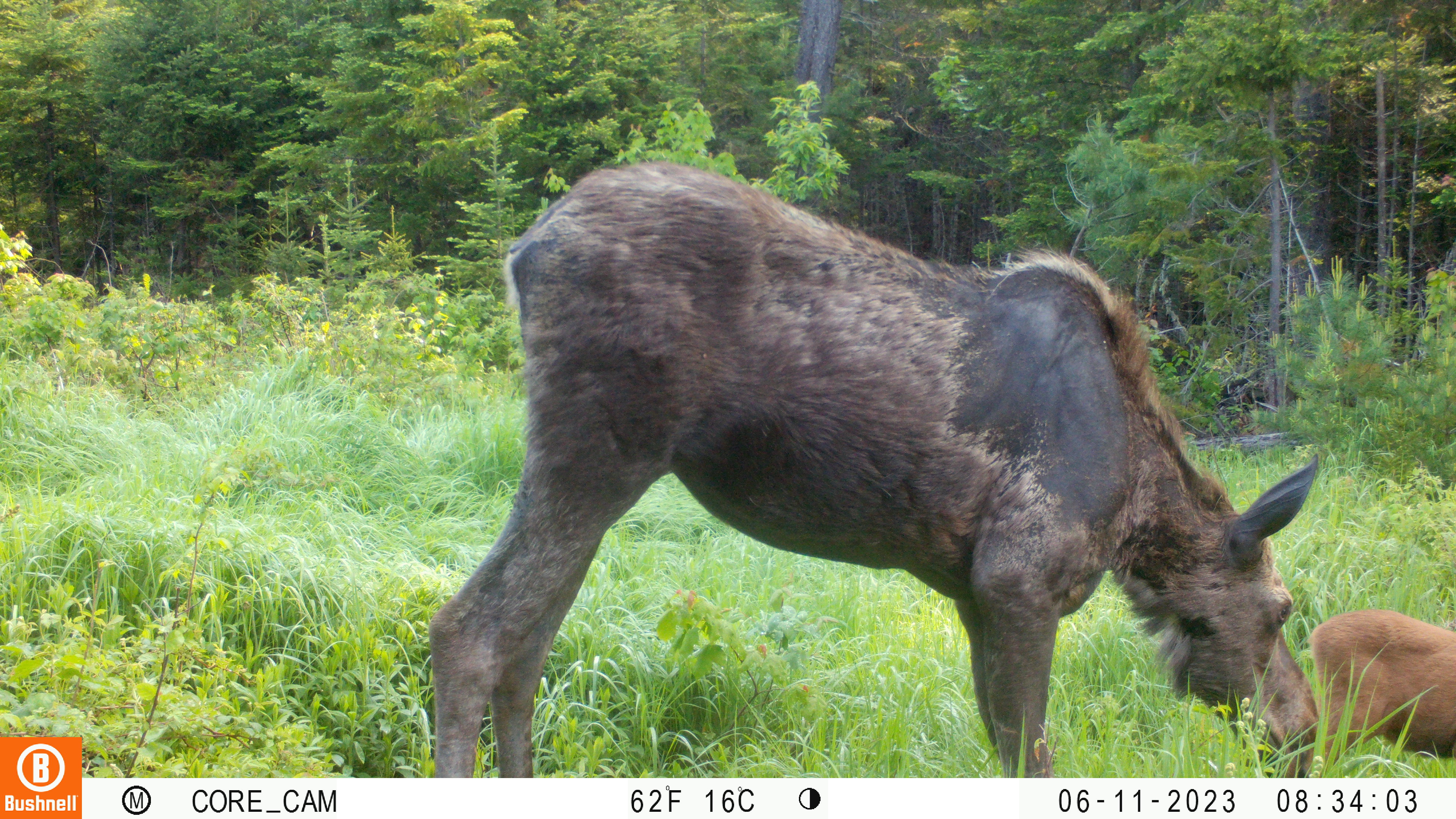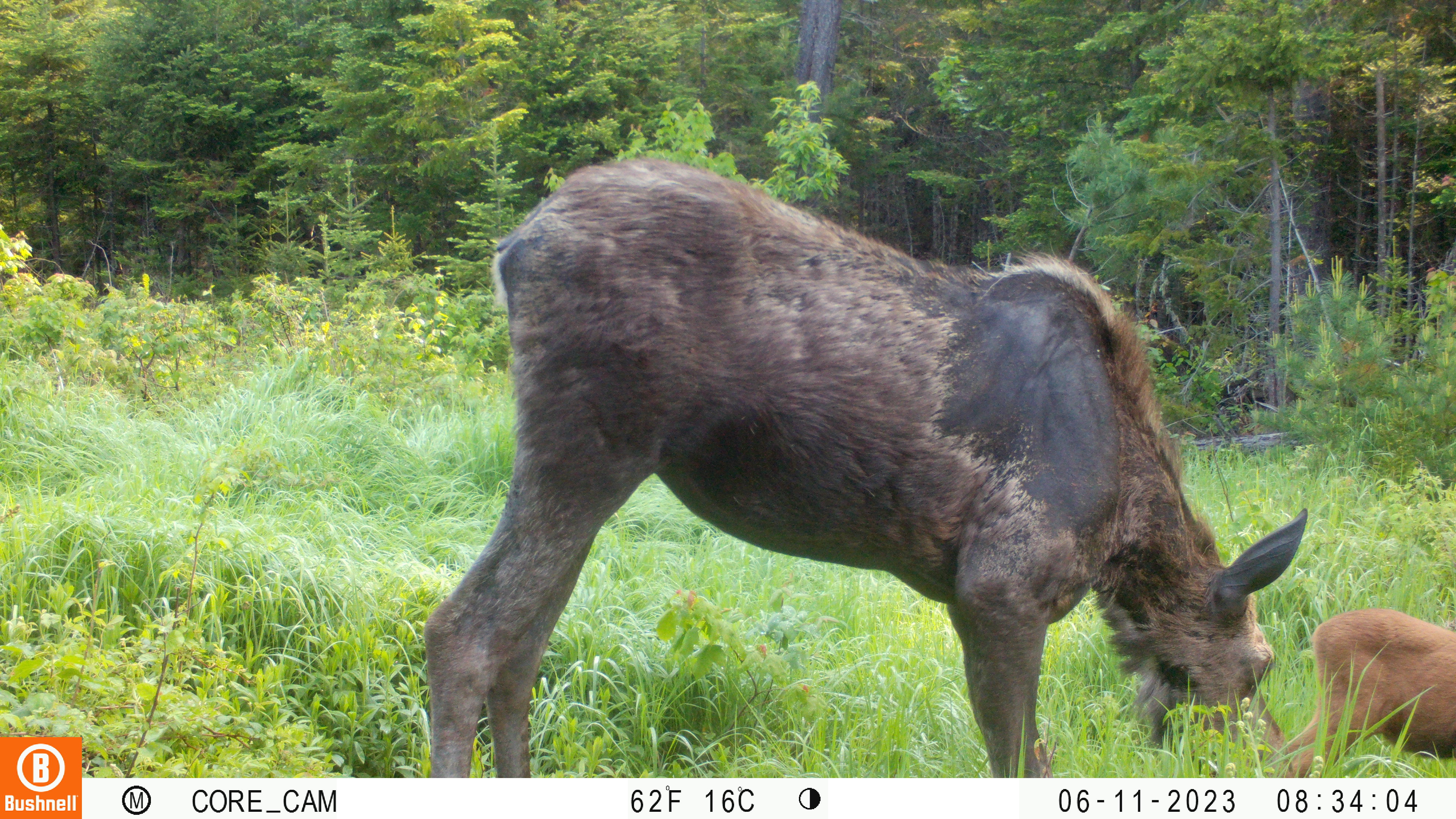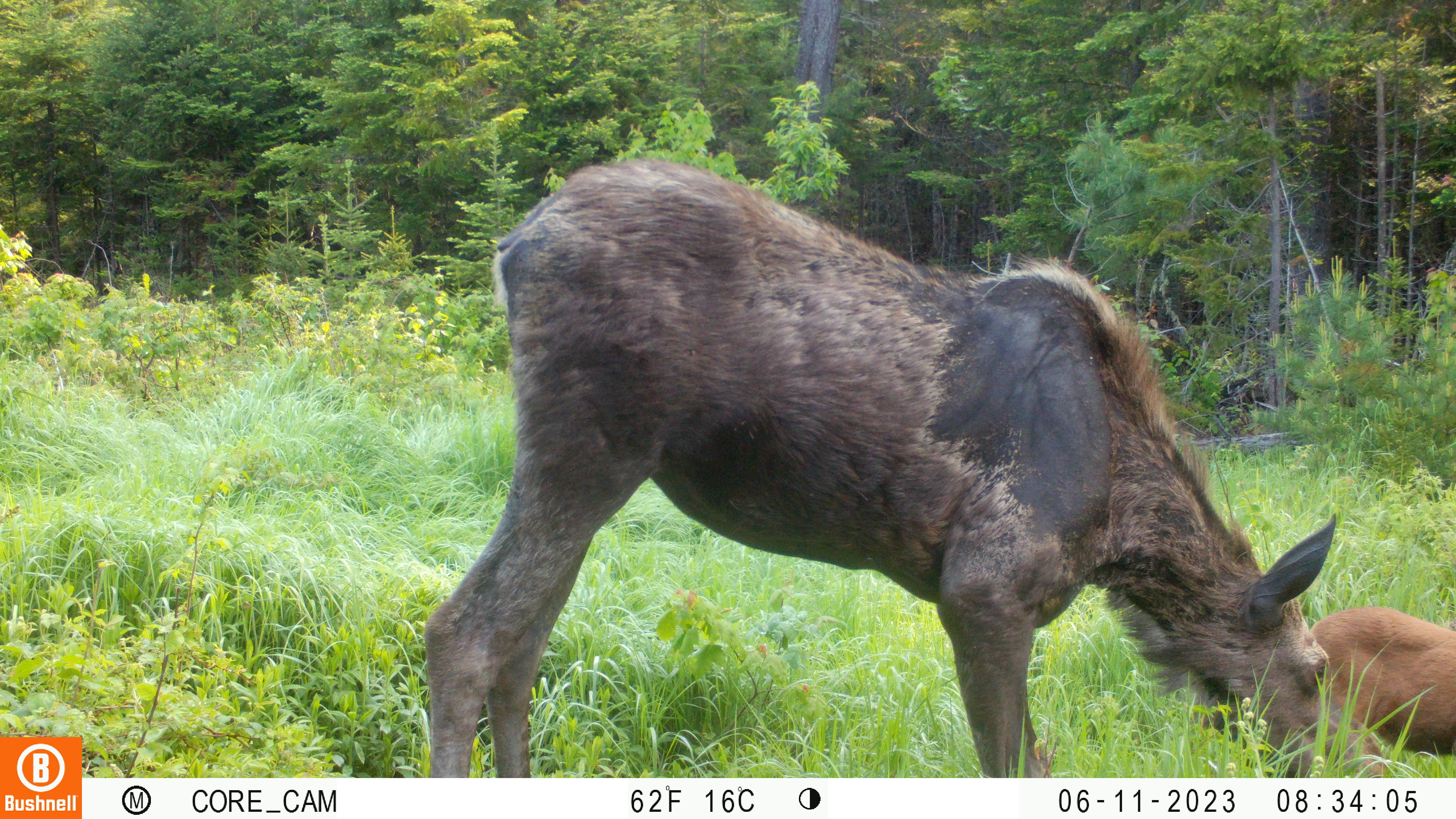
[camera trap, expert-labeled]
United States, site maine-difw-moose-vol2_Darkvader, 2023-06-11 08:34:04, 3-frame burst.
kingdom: Animalia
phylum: Chordata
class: Mammalia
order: Artiodactyla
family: Cervidae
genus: Alces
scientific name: Alces alces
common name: moose